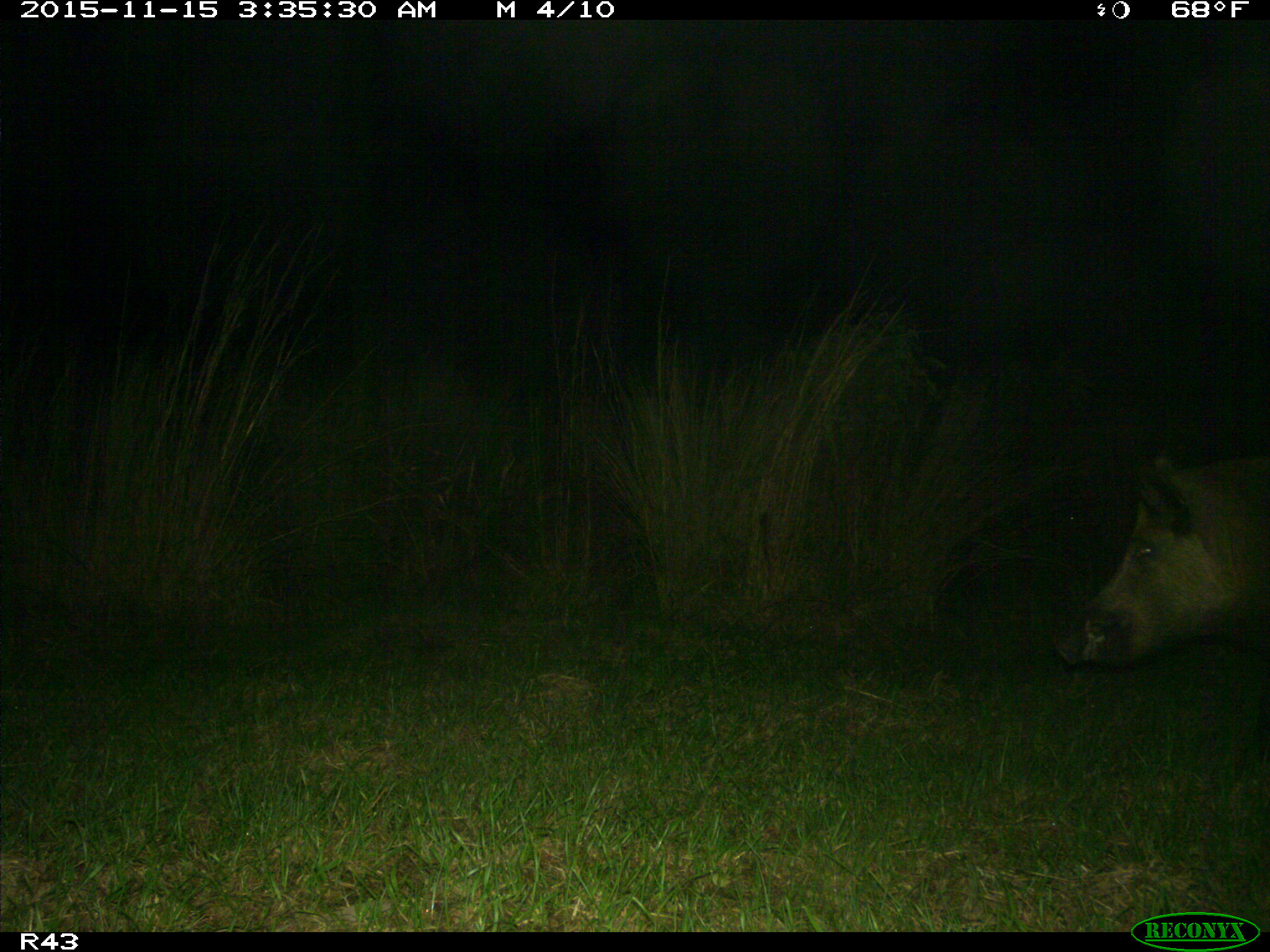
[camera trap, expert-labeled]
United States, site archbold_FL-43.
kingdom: Animalia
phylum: Chordata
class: Mammalia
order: Artiodactyla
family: Suidae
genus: Sus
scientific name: Sus scrofa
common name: wild boar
Sus scrofa (wild boar).